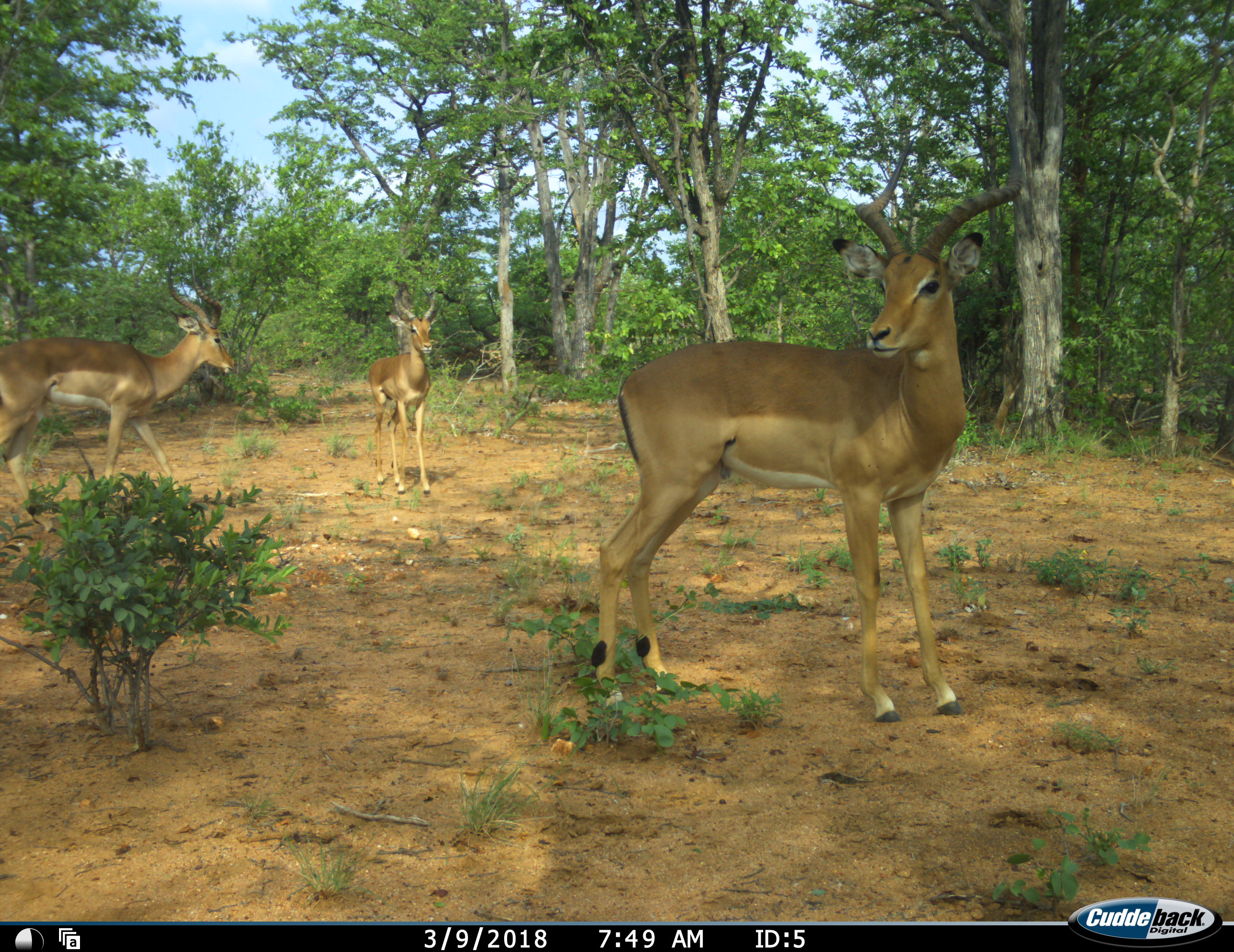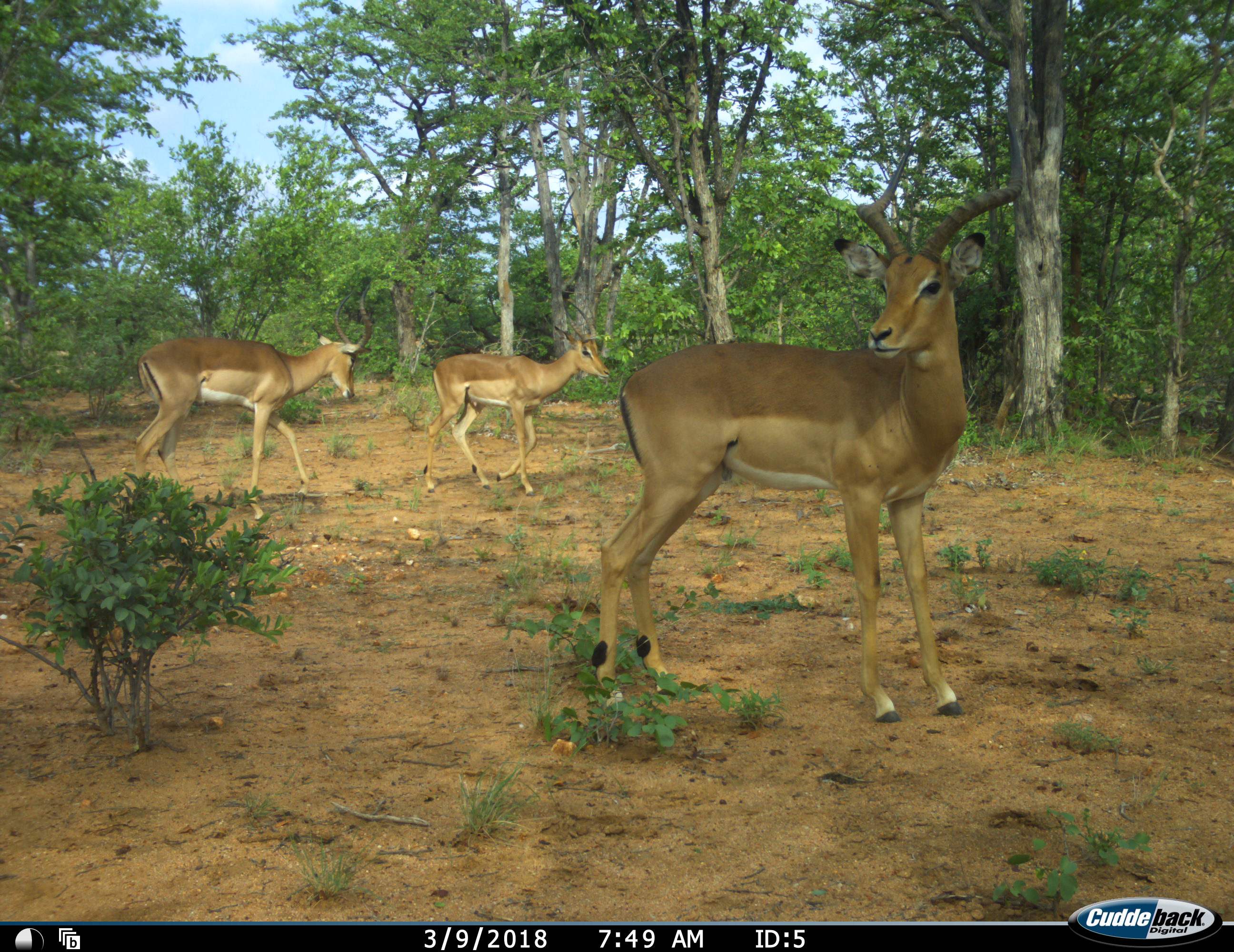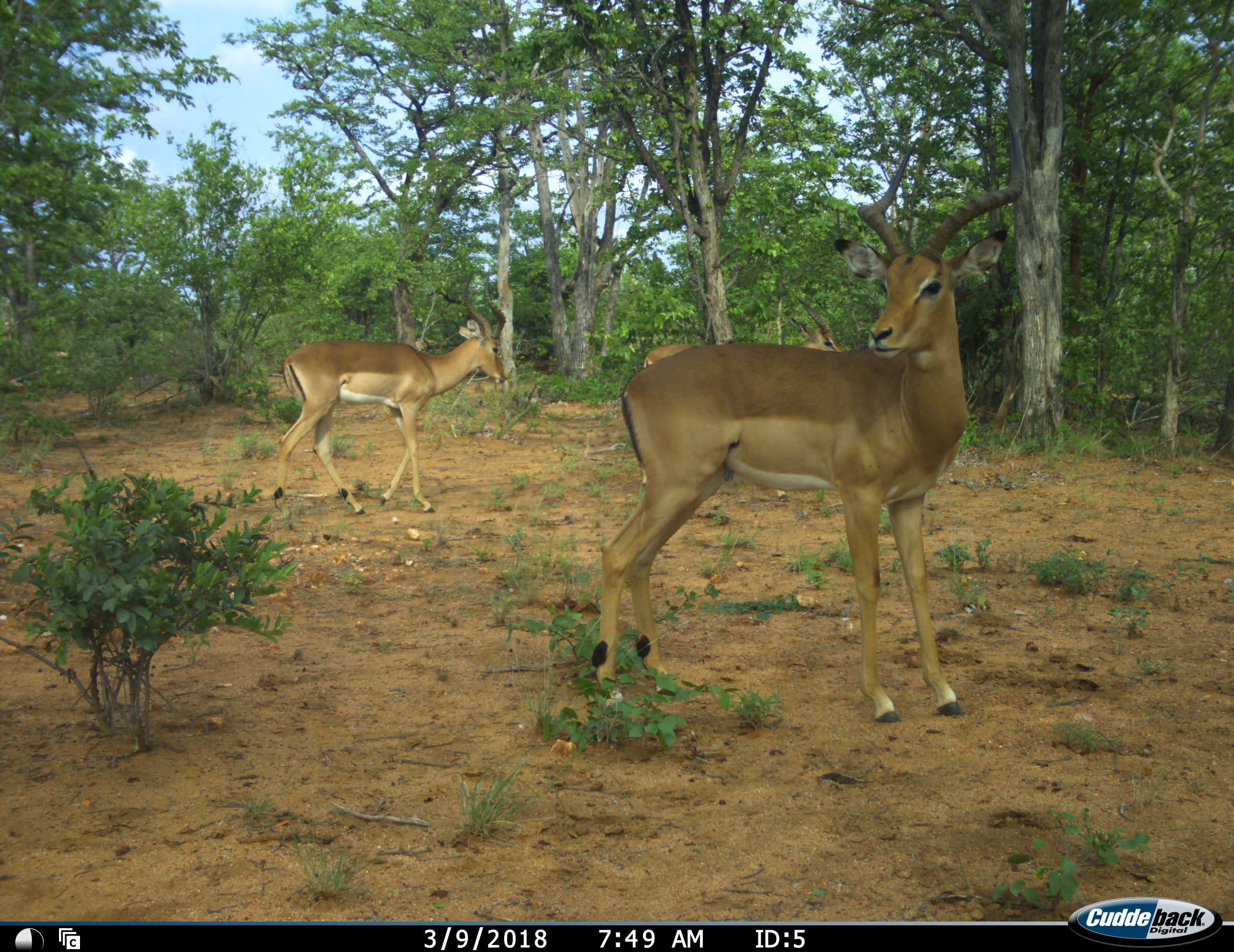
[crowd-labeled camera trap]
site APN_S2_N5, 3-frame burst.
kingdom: Animalia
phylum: Chordata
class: Mammalia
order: Artiodactyla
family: Bovidae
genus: Aepyceros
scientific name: Aepyceros melampus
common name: impala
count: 3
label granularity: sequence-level